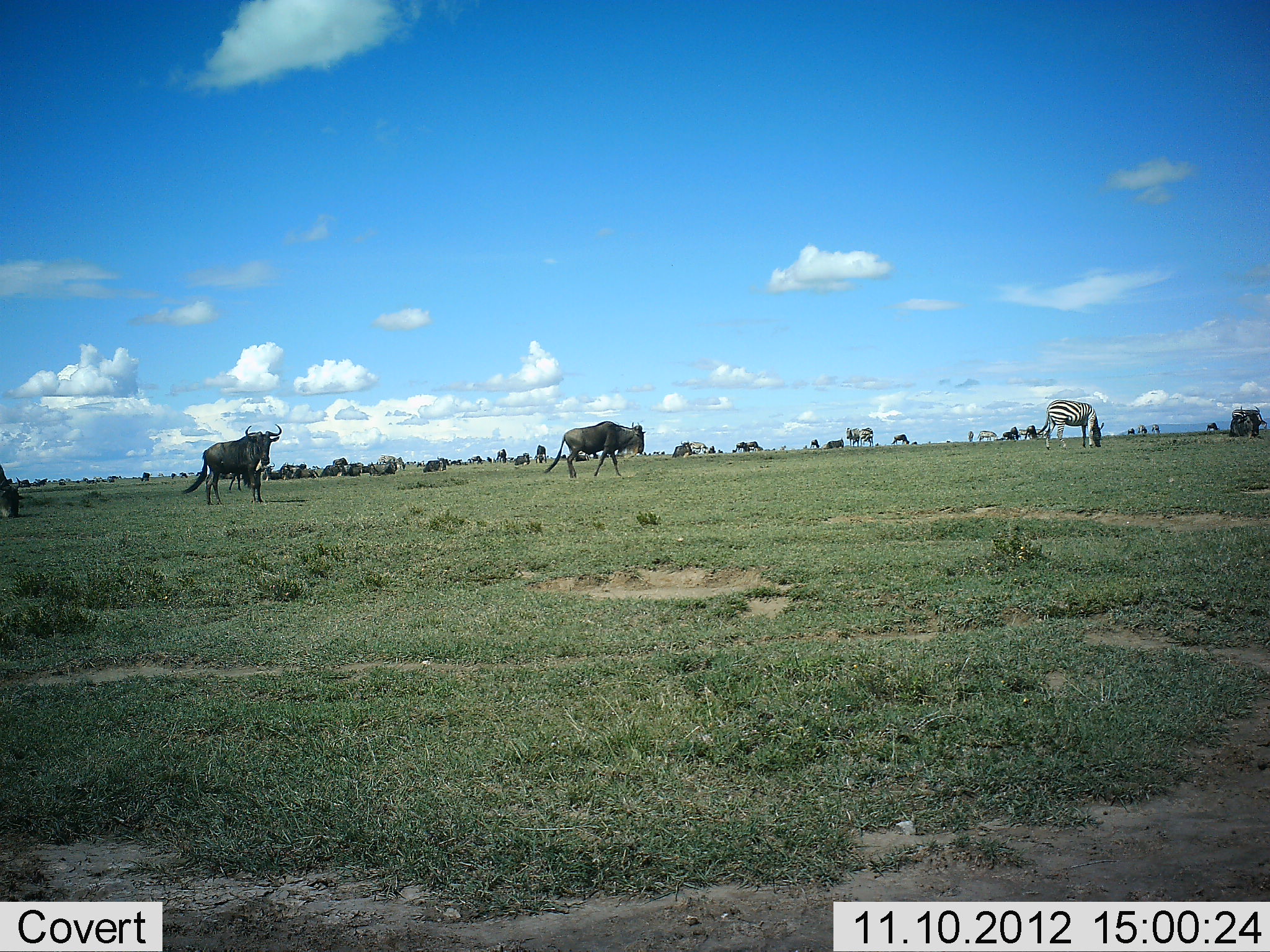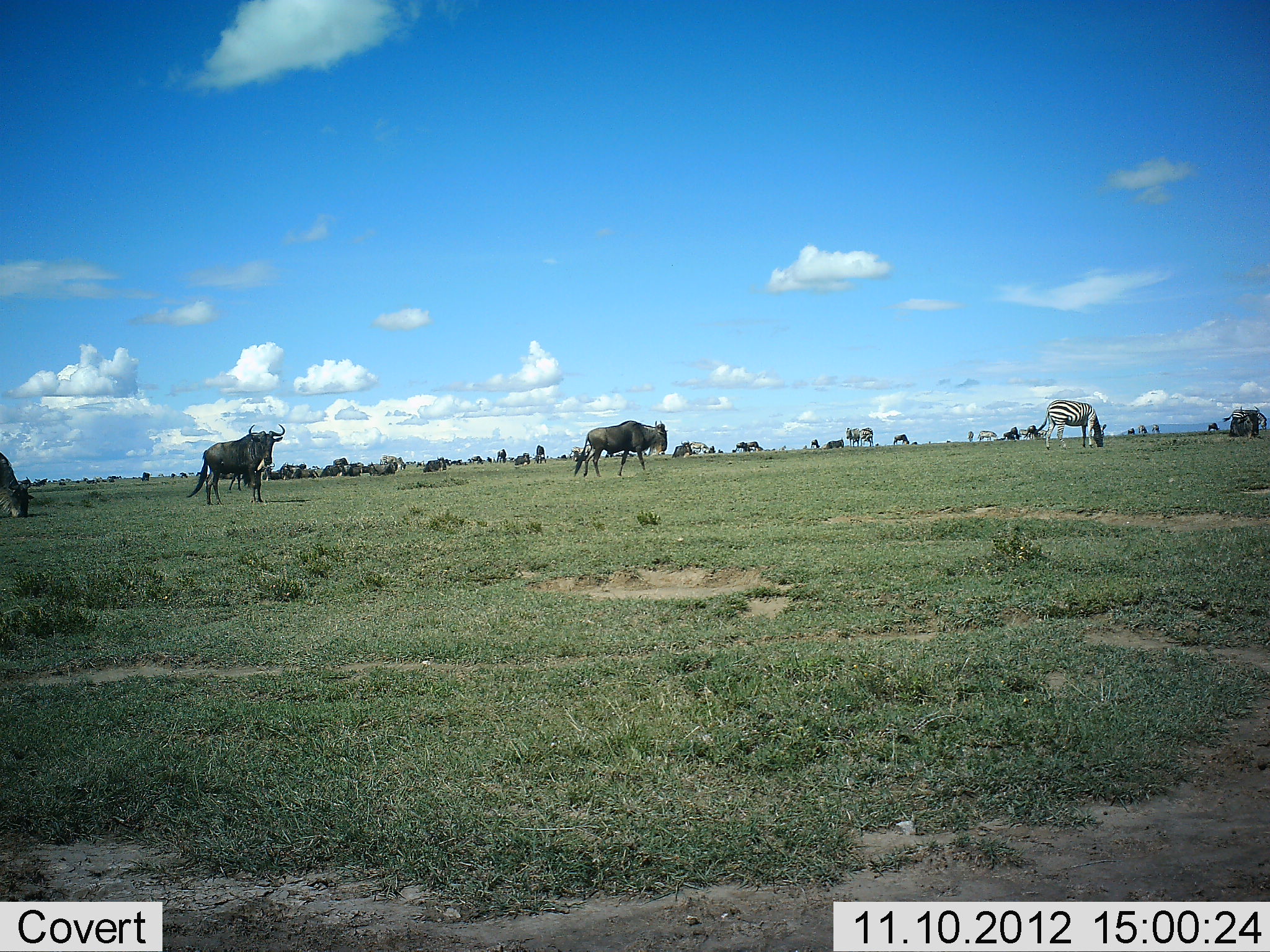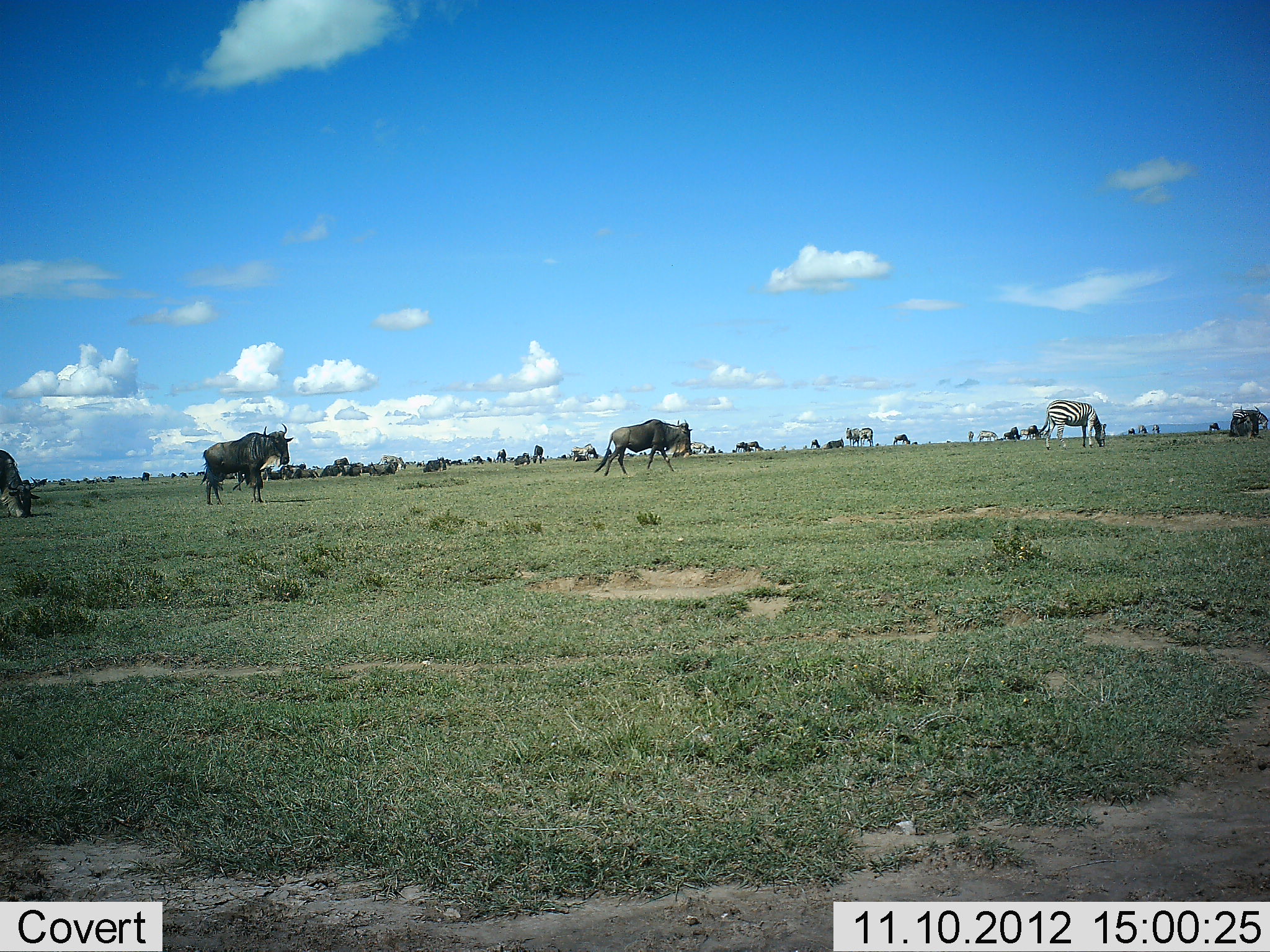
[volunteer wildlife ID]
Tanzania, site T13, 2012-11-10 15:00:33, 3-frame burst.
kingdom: Animalia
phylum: Chordata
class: Mammalia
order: Artiodactyla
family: Bovidae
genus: Connochaetes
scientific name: Connochaetes taurinus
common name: blue wildebeest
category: wildebeest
Wildebeest (blue wildebeest) (Connochaetes taurinus), count 11-50. Behavior (volunteer vote fractions): standing 50%, resting 10%, moving 80%, interacting 0%. Young present (vote fraction): 0%. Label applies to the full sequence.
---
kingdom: Animalia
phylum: Chordata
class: Mammalia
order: Perissodactyla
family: Equidae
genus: Equus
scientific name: Equus quagga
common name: plains zebra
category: zebra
Zebra (plains zebra) (Equus quagga), count 3. Behavior (volunteer vote fractions): standing 30%, resting 0%, moving 30%, interacting 0%. Young present (vote fraction): 0%. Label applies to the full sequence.